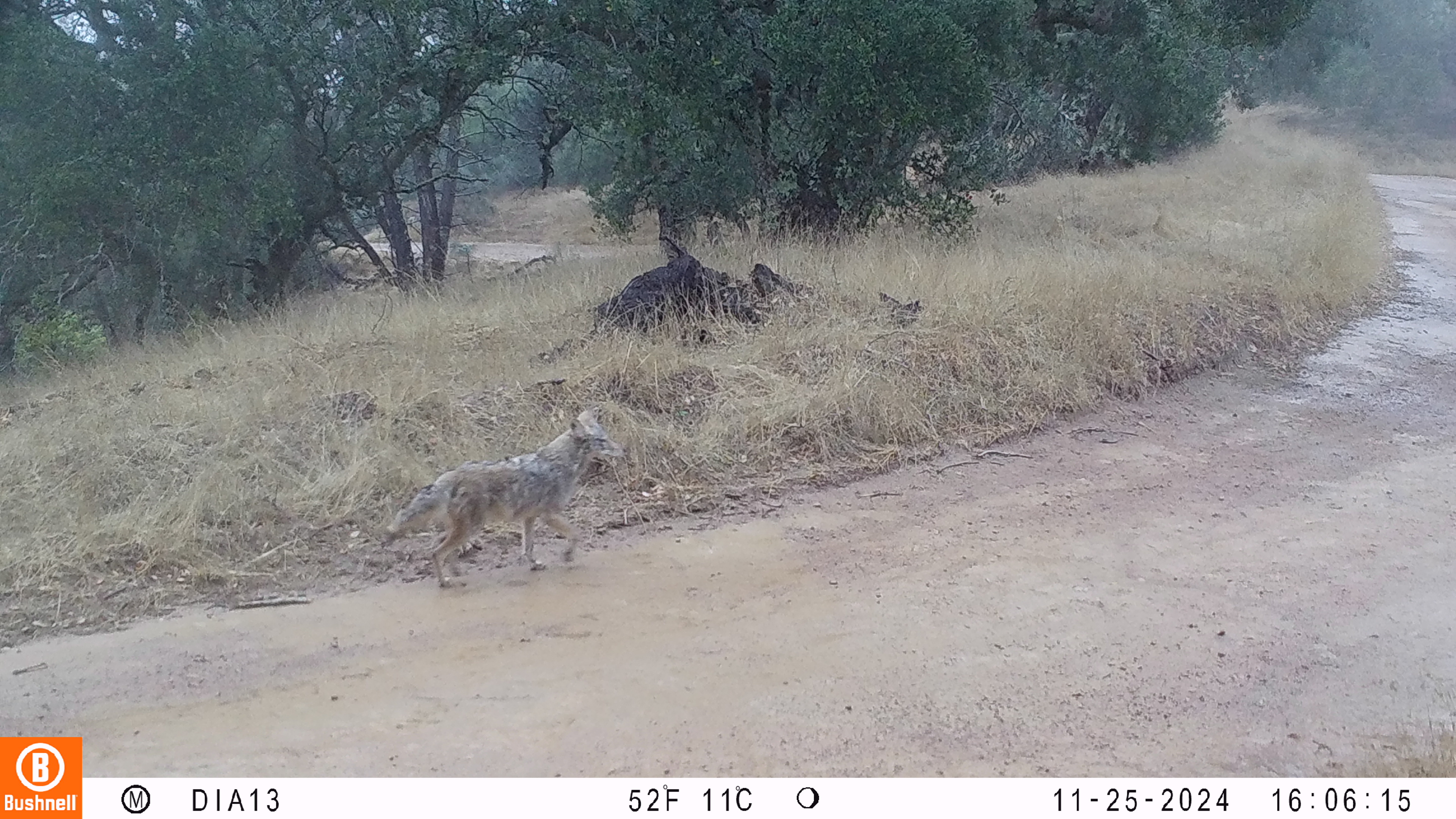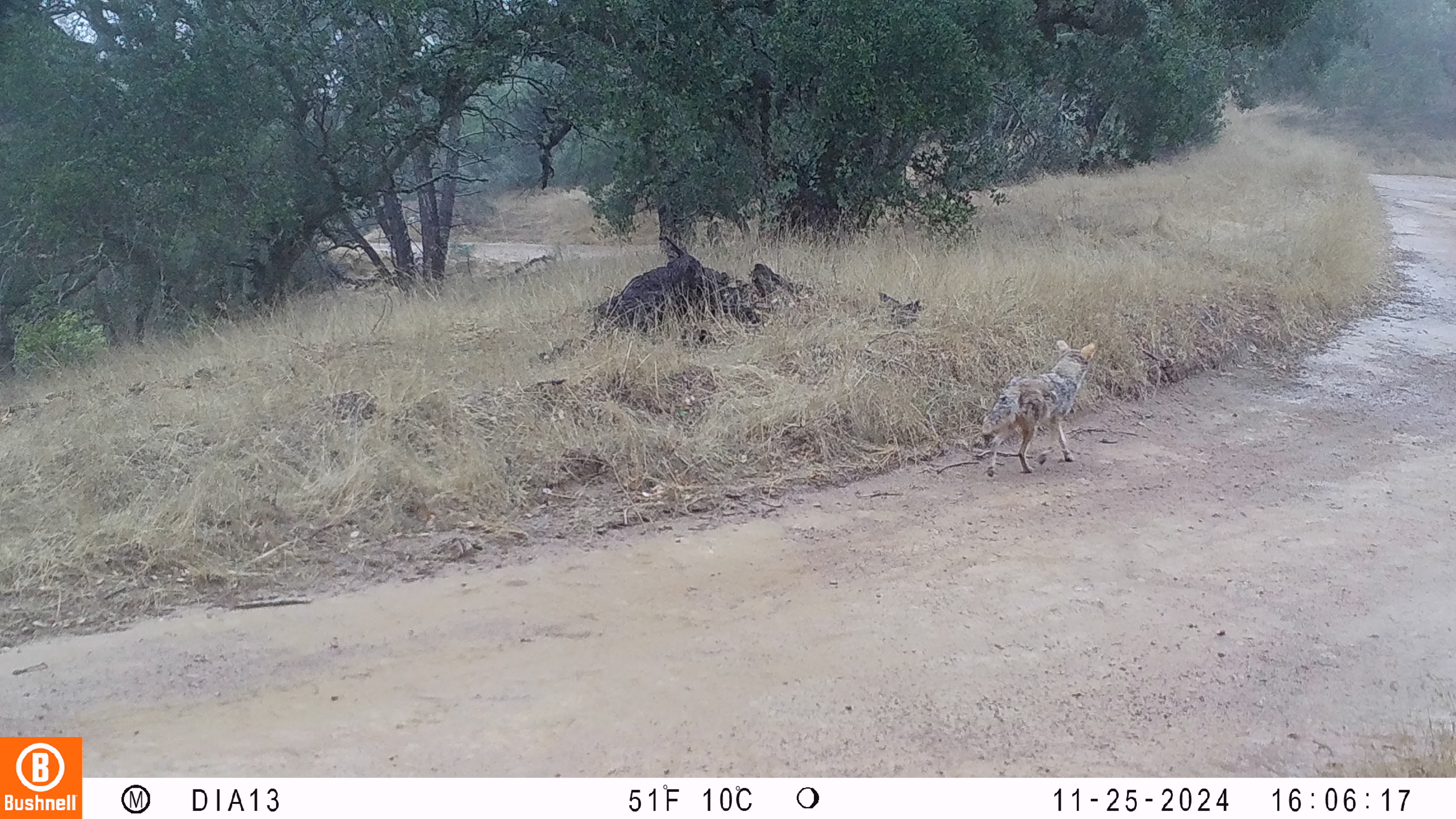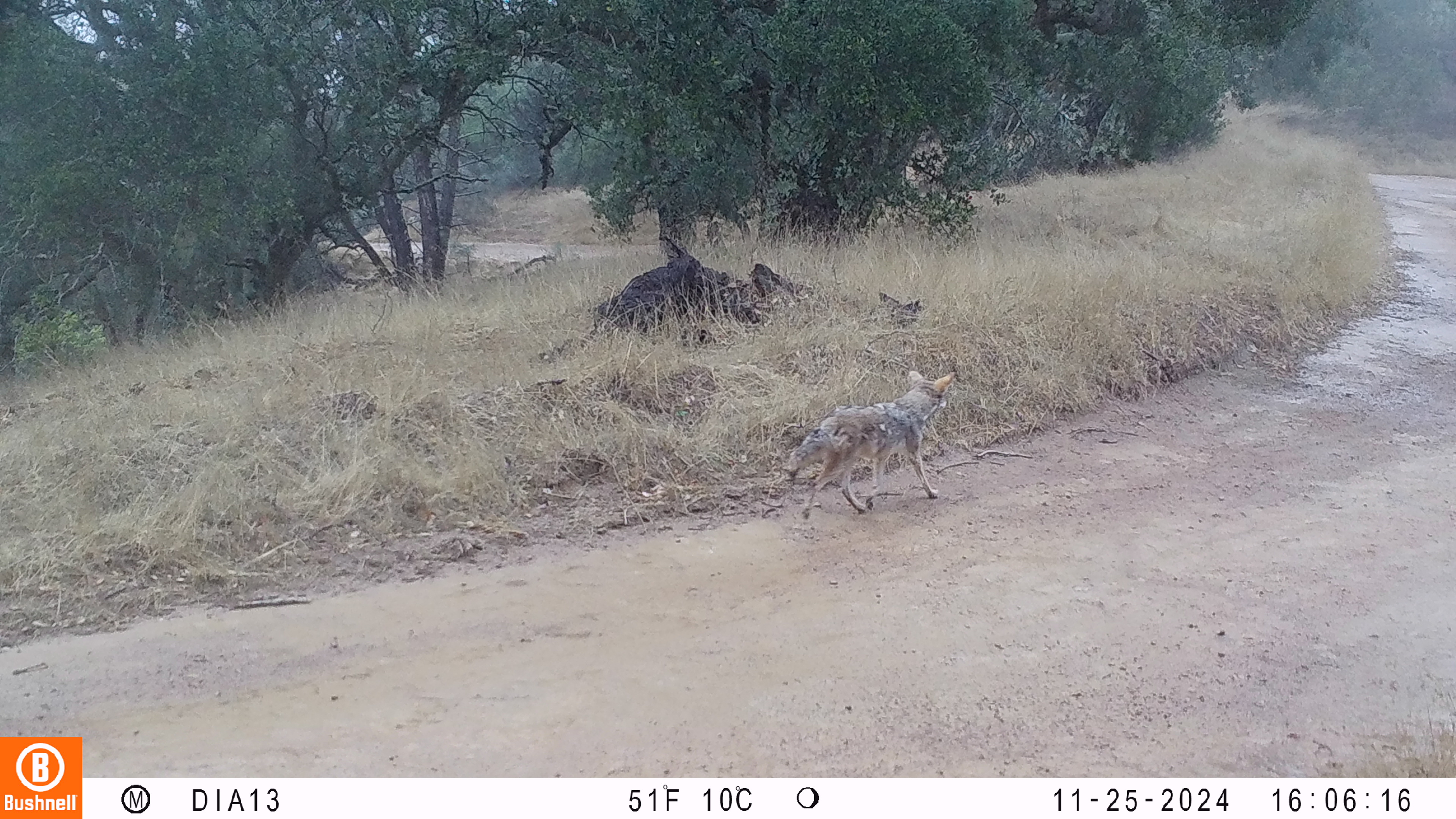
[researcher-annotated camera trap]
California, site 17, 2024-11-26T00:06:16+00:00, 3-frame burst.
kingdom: Animalia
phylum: Chordata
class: Mammalia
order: Carnivora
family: Canidae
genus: Canis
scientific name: Canis latrans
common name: coyote